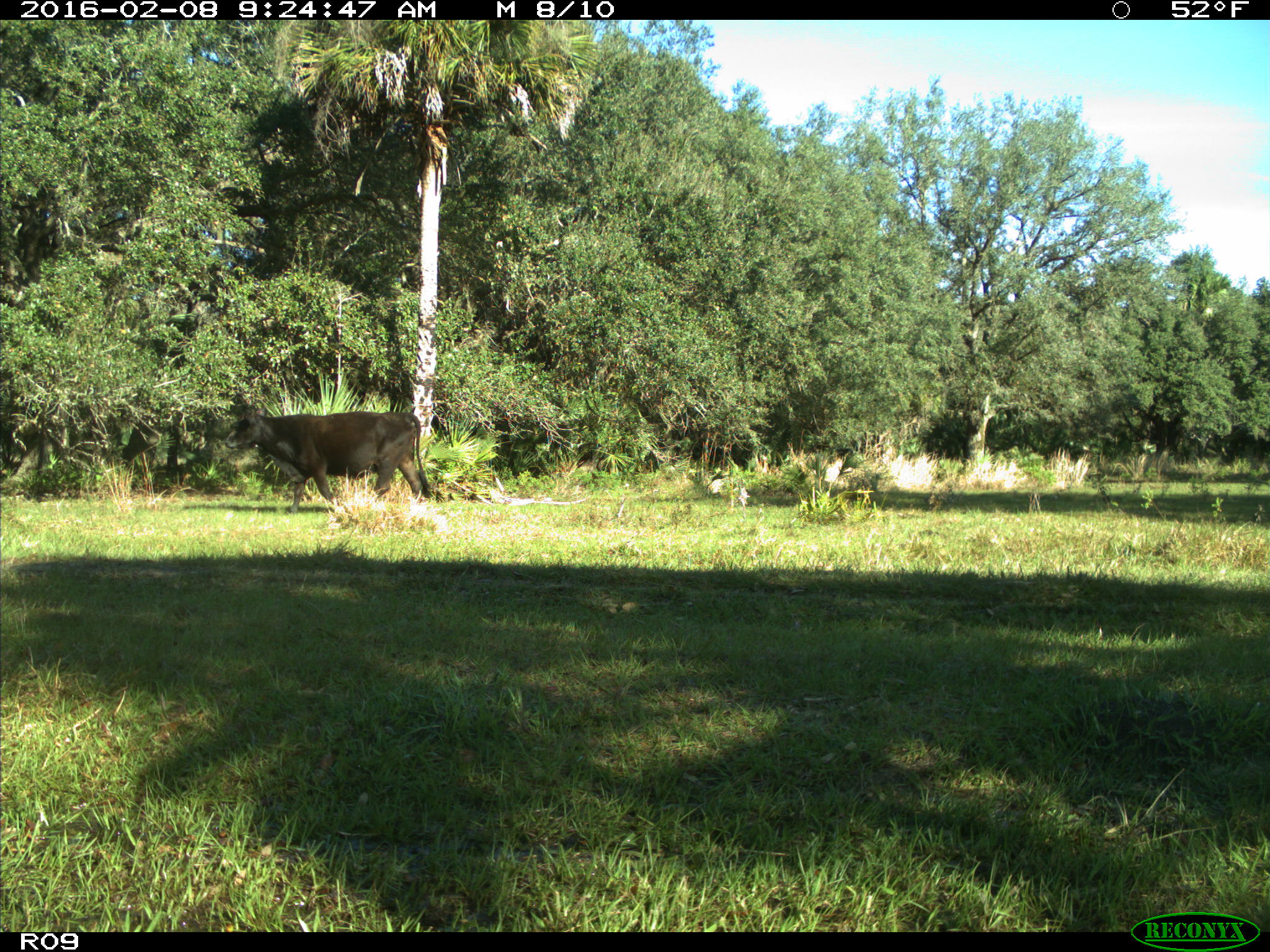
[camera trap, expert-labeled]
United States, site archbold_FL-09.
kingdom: Animalia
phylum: Chordata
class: Mammalia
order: Artiodactyla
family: Bovidae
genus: Bos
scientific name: Bos taurus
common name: domestic cow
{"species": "Bos taurus (domestic cow)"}